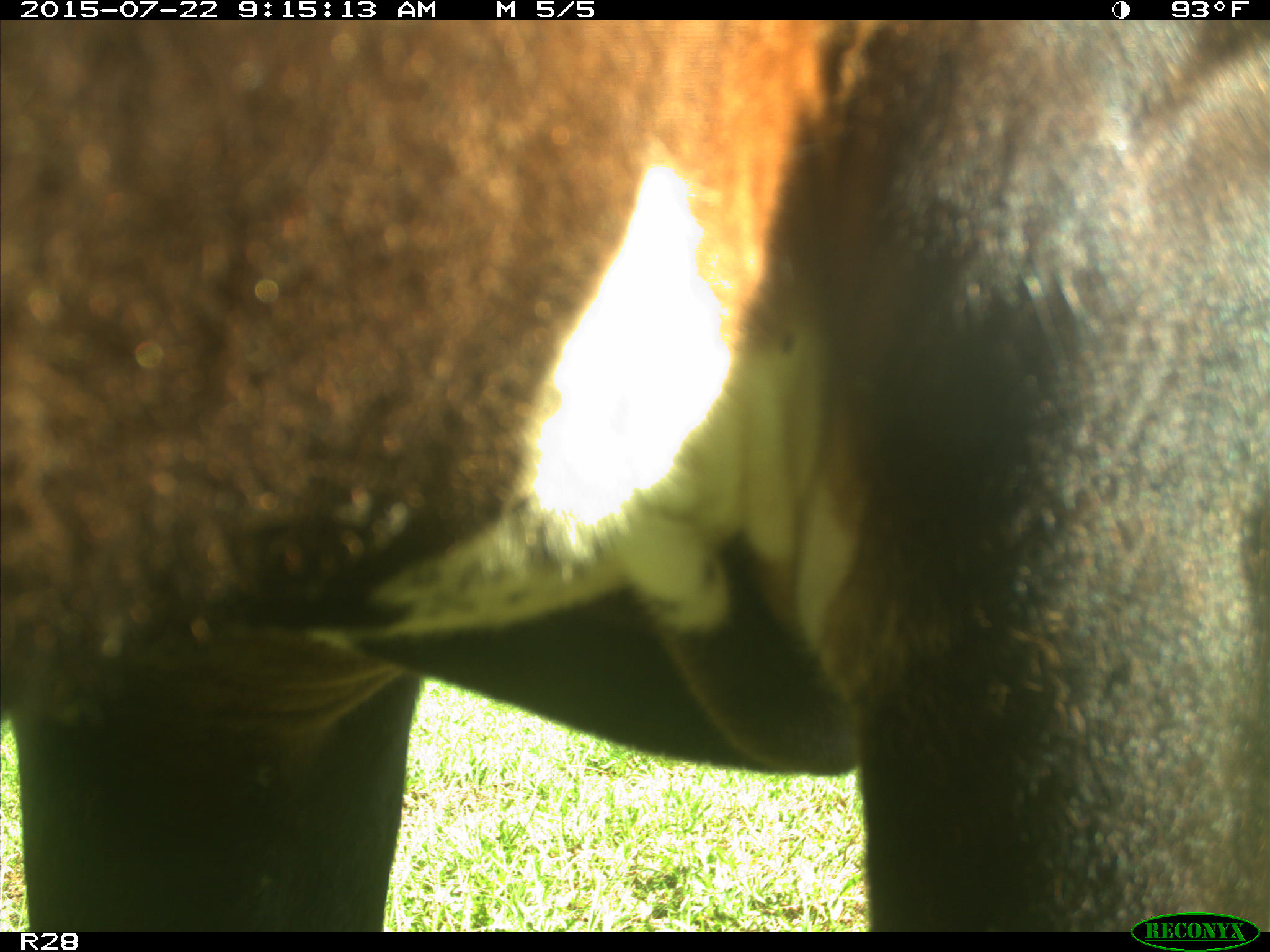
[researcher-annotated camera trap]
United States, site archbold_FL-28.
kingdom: Animalia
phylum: Chordata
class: Mammalia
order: Artiodactyla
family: Bovidae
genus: Bos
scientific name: Bos taurus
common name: domestic cow